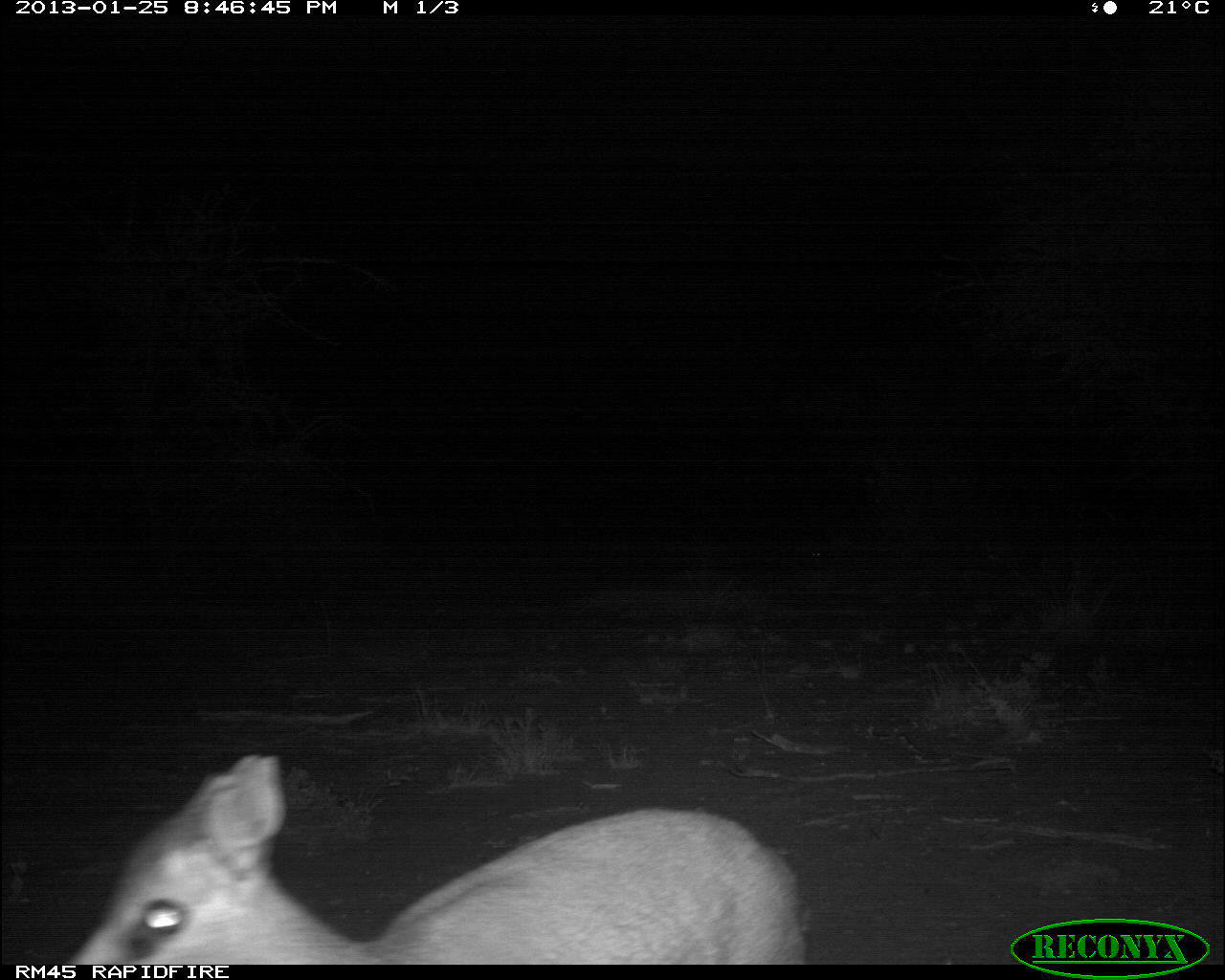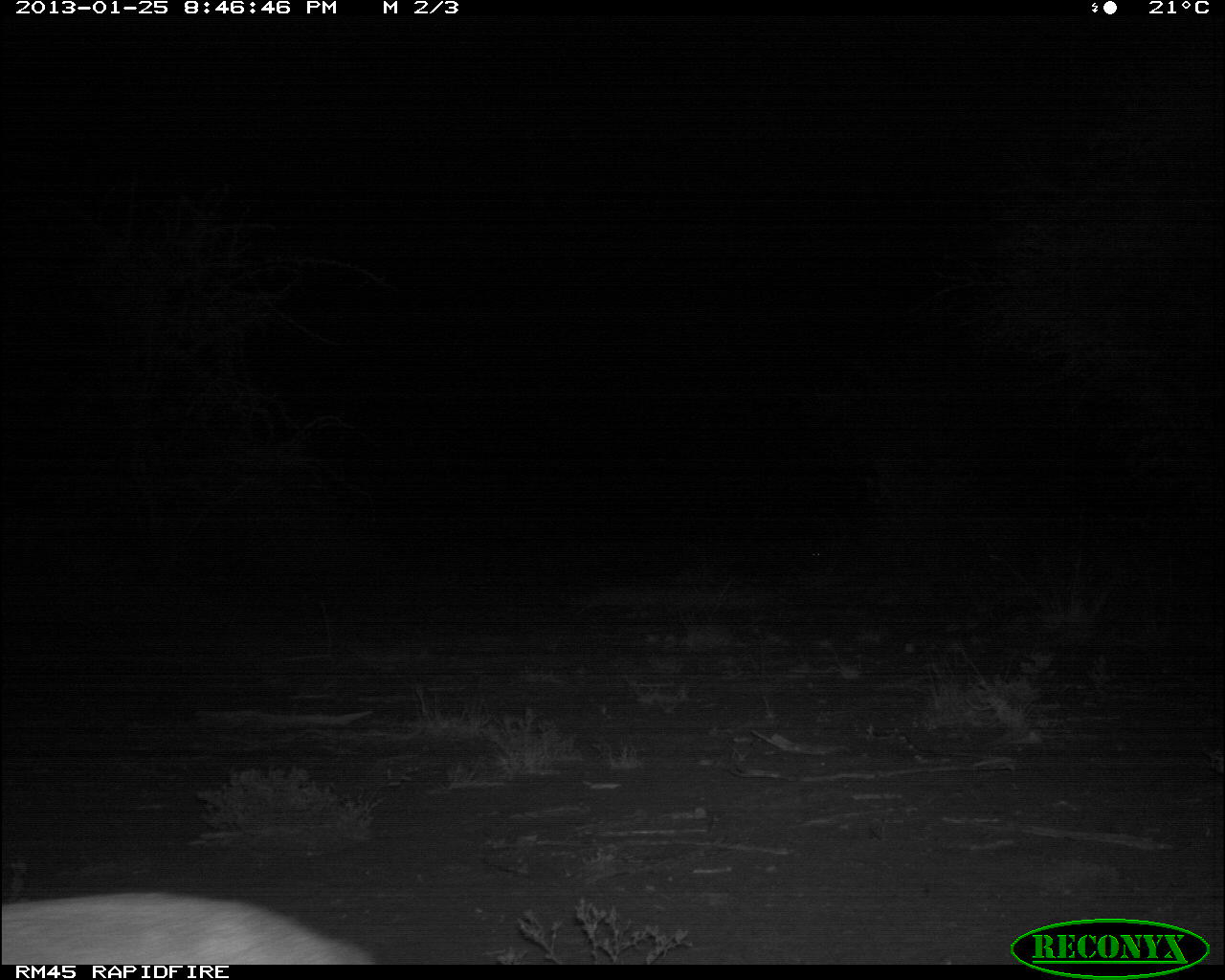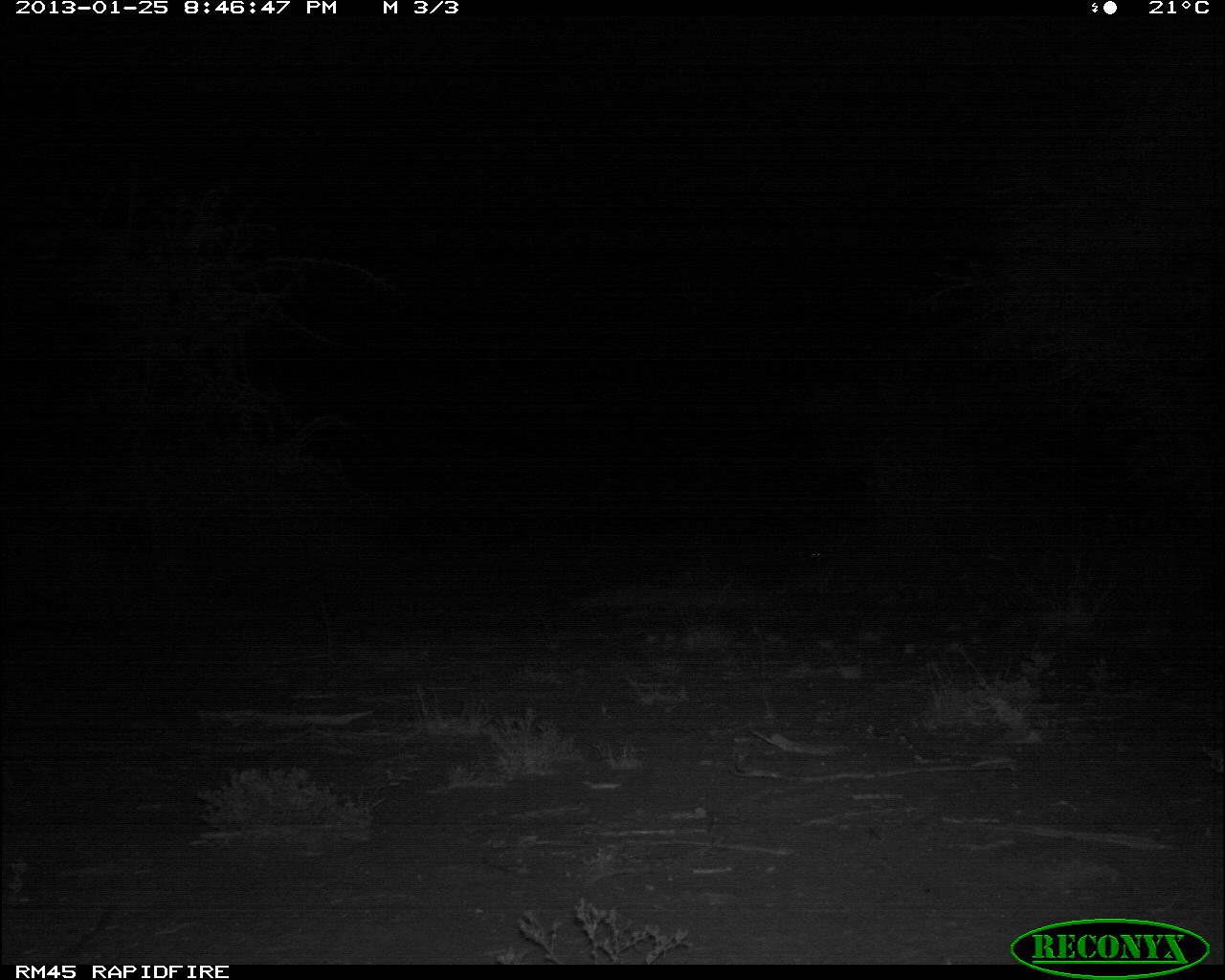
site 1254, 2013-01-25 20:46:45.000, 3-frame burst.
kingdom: Animalia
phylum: Chordata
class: Mammalia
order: Artiodactyla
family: Bovidae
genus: Madoqua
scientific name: Madoqua guentheri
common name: günther's dik-dik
Madoqua guentheri (günther's dik-dik), count 1.